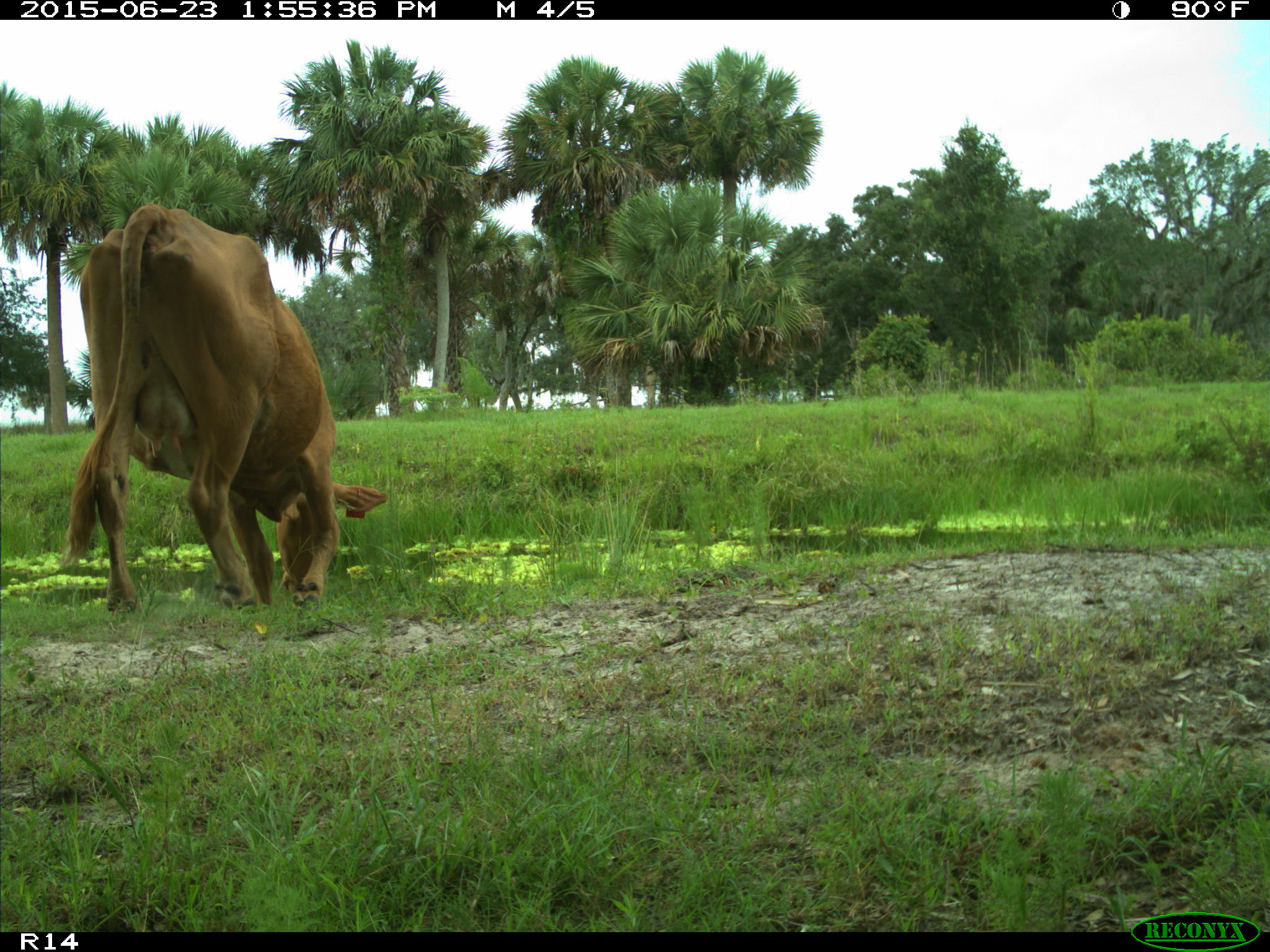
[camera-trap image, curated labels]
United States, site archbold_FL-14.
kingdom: Animalia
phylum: Chordata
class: Mammalia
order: Artiodactyla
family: Bovidae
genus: Bos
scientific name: Bos taurus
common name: domestic cow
Bos taurus (domestic cow).